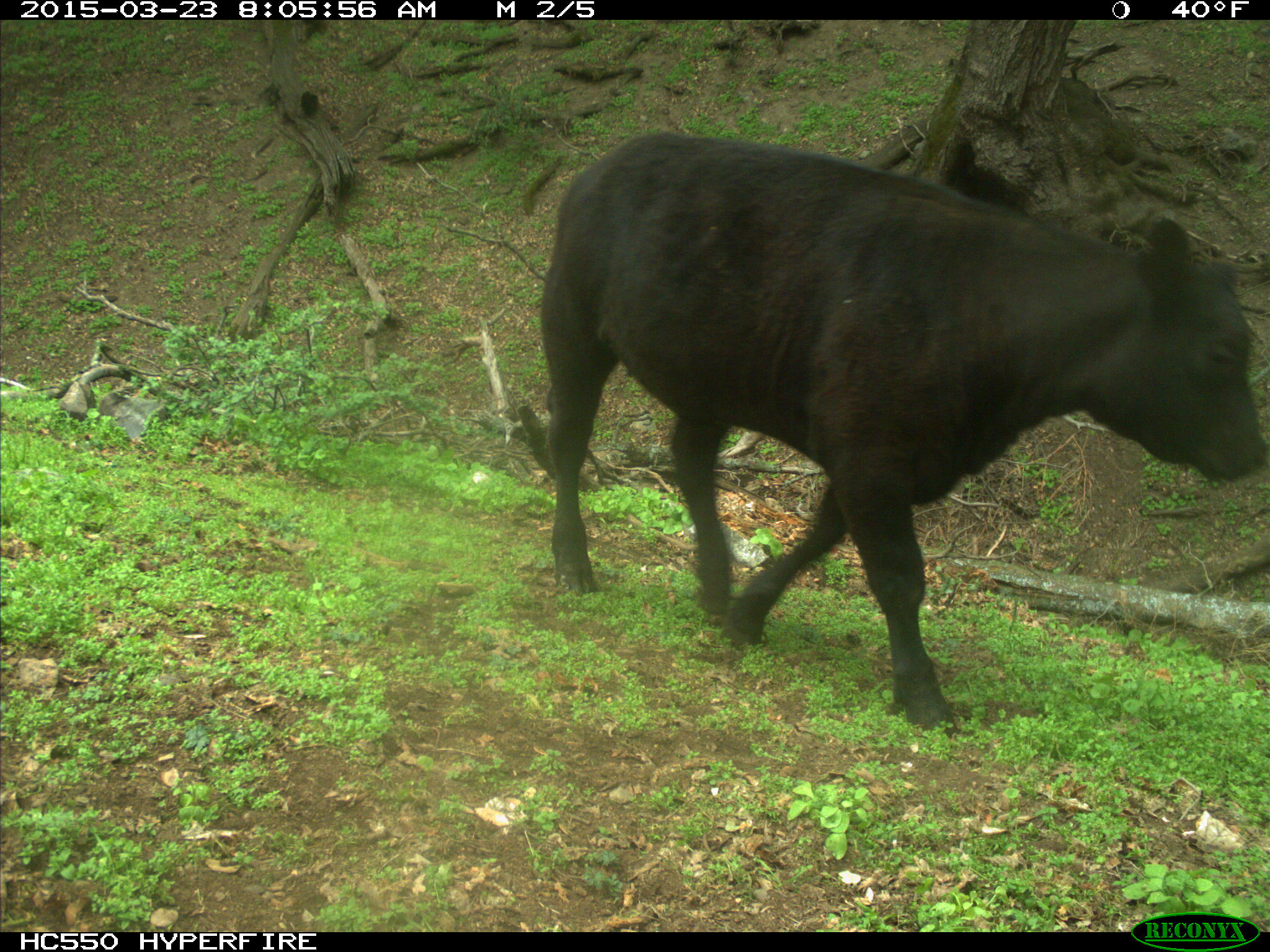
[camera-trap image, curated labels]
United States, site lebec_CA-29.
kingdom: Animalia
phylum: Chordata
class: Mammalia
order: Artiodactyla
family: Bovidae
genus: Bos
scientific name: Bos taurus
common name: domestic cow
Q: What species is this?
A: Bos taurus (domestic cow).